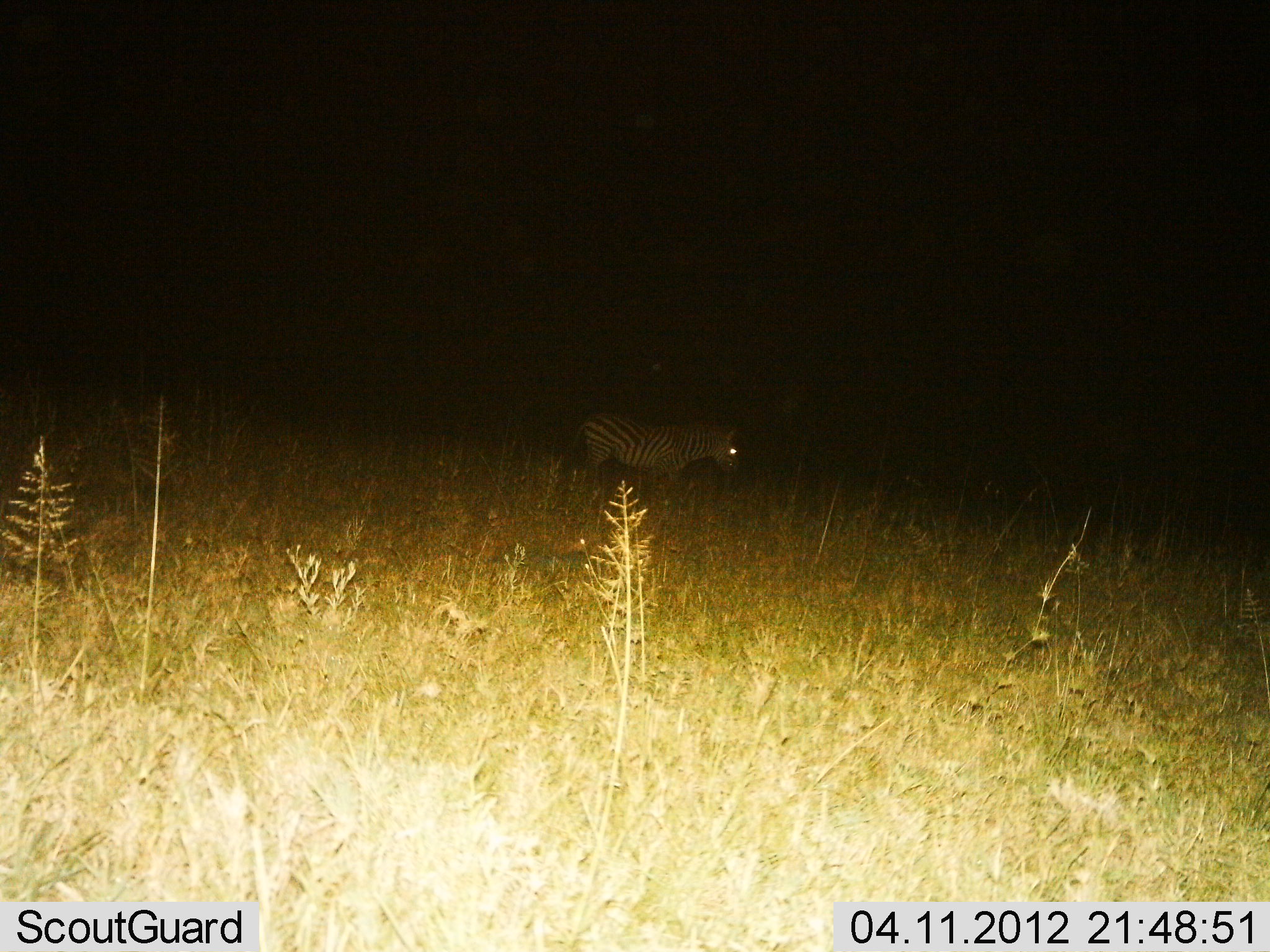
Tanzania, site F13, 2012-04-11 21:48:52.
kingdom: Animalia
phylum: Chordata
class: Mammalia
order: Perissodactyla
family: Equidae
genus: Equus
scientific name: Equus quagga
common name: plains zebra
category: zebra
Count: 1.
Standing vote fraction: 72%.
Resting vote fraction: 0%.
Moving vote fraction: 32%.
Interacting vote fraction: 0%.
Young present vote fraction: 0%.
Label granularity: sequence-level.